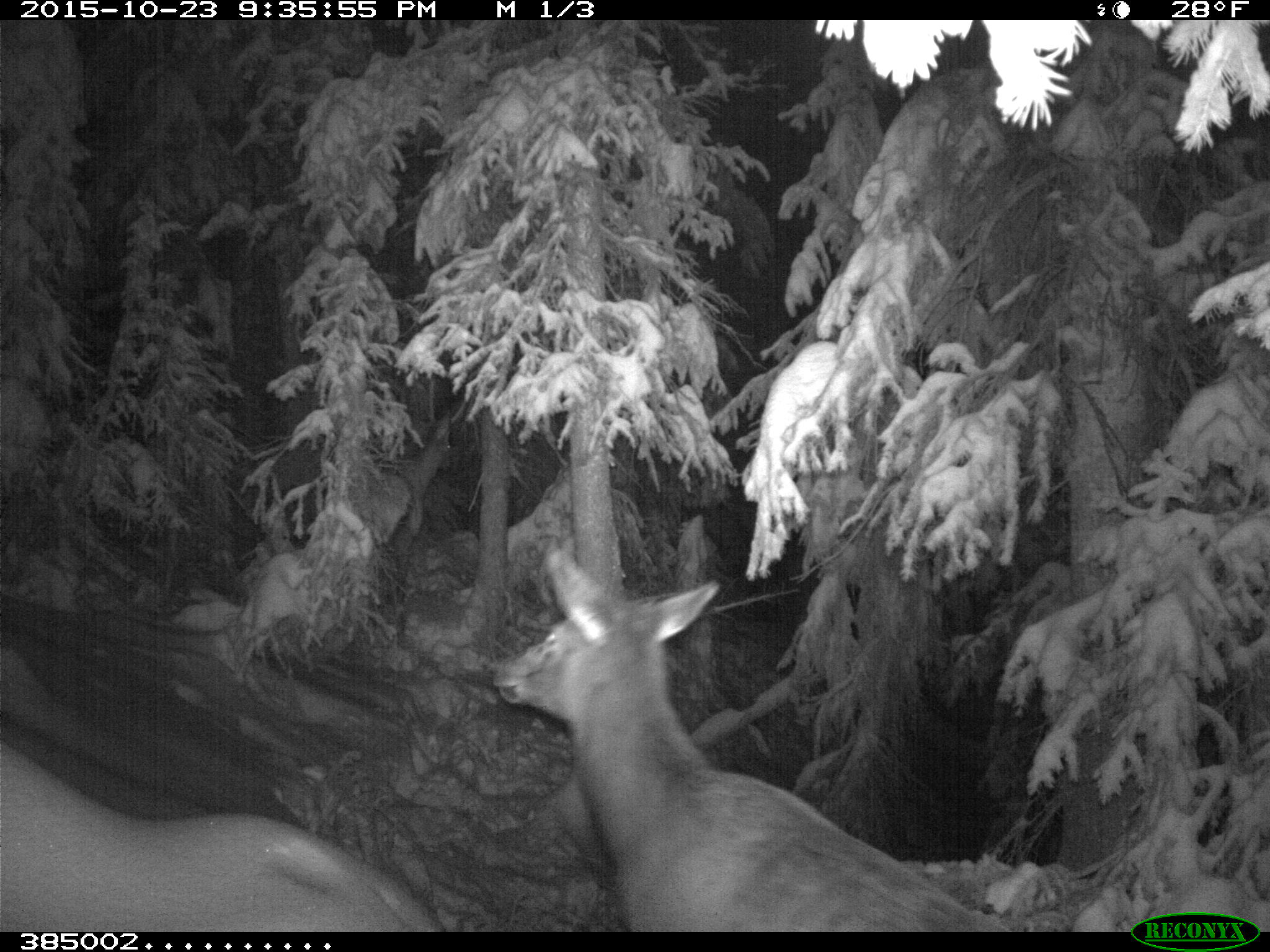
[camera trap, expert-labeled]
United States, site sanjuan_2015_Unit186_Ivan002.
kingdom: Animalia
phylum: Chordata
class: Mammalia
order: Artiodactyla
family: Cervidae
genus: Cervus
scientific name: Cervus elaphus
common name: red deer